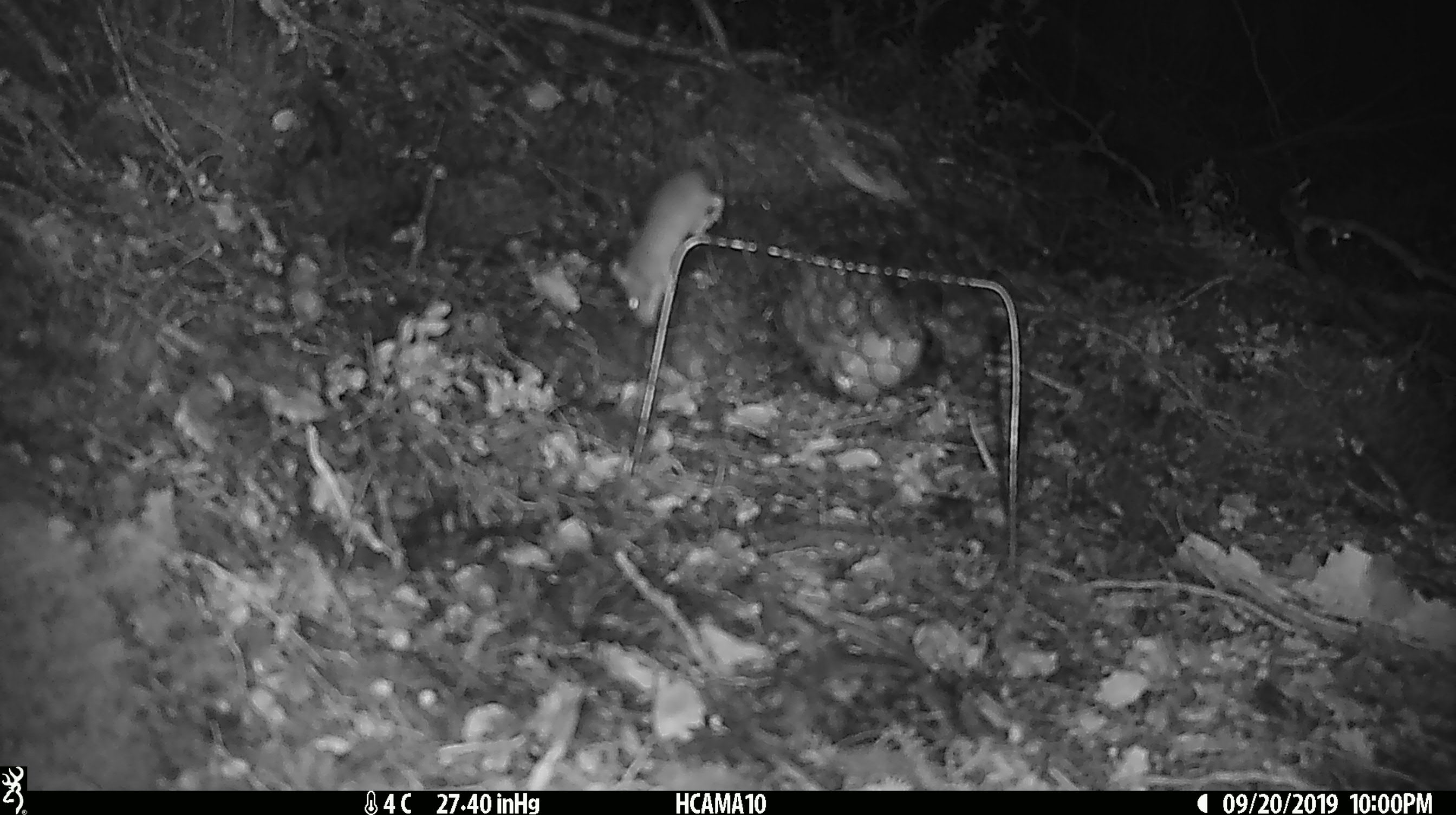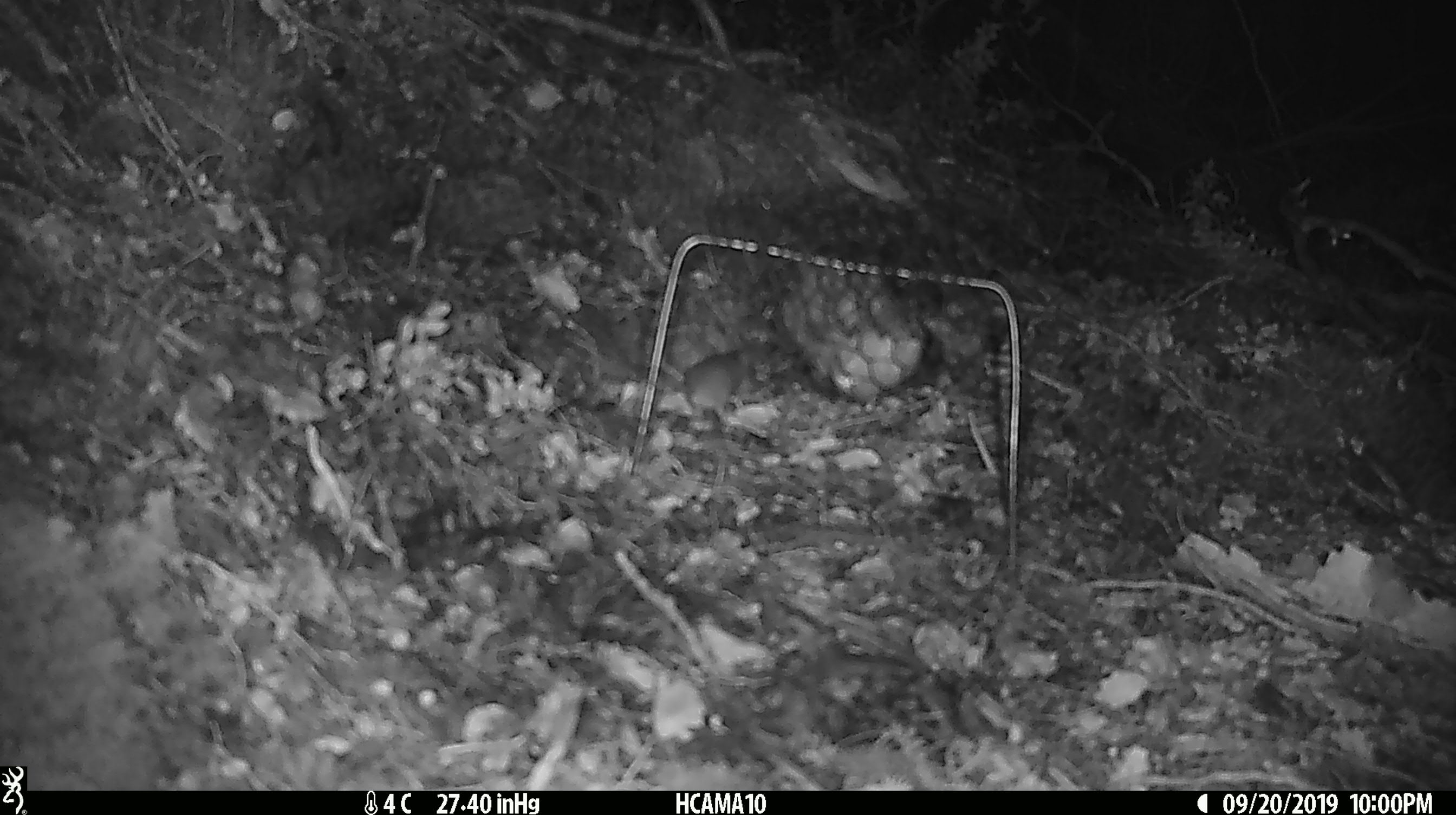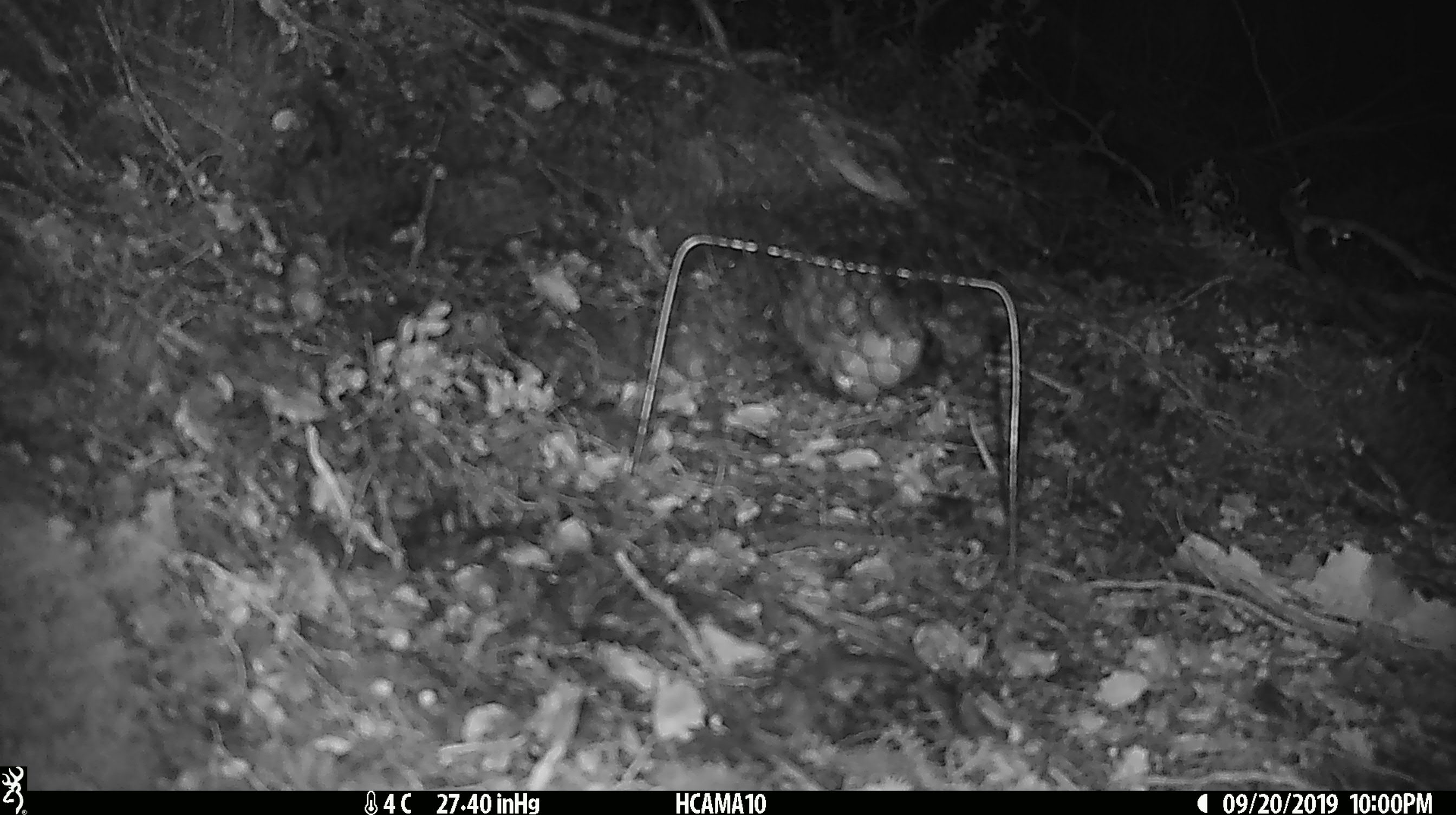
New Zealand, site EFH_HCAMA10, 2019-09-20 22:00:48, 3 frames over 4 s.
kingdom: Animalia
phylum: Chordata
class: Mammalia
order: Rodentia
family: Muridae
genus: Mus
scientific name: Mus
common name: mouse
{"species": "mouse (Mus)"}